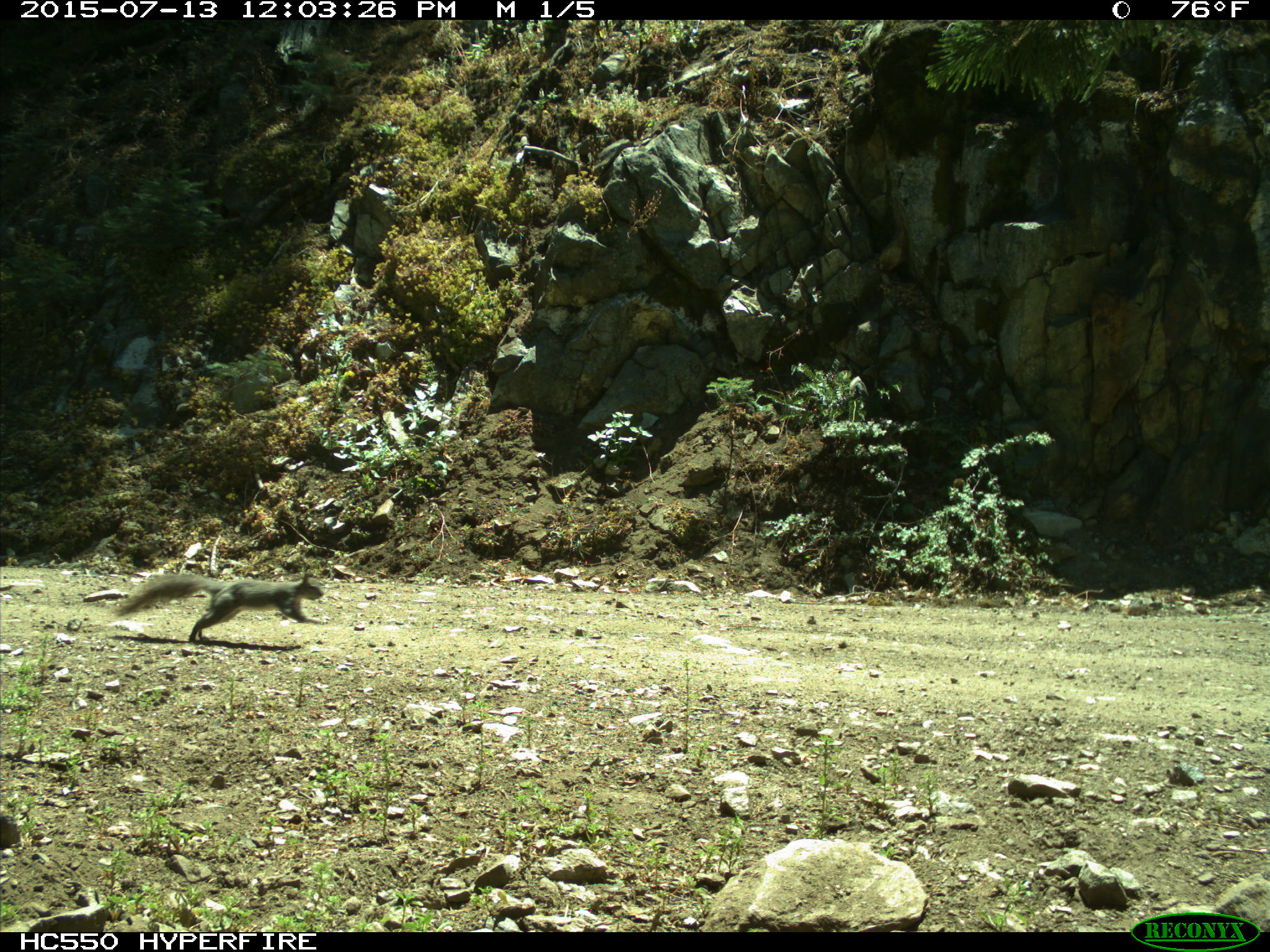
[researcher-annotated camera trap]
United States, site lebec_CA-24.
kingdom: Animalia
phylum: Chordata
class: Mammalia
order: Rodentia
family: Sciuridae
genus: Sciurus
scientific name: Sciurus carolinensis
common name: eastern gray squirrel